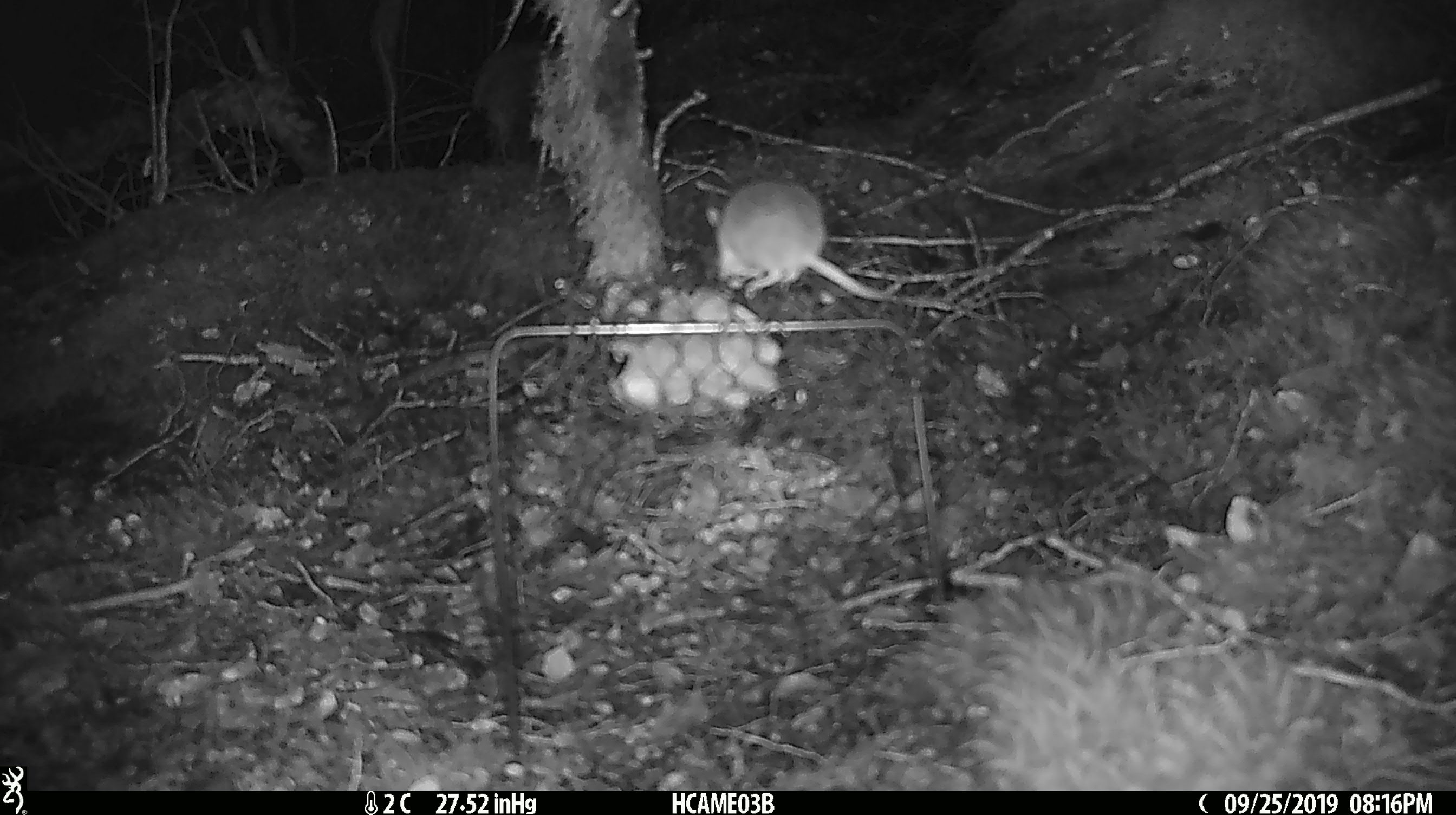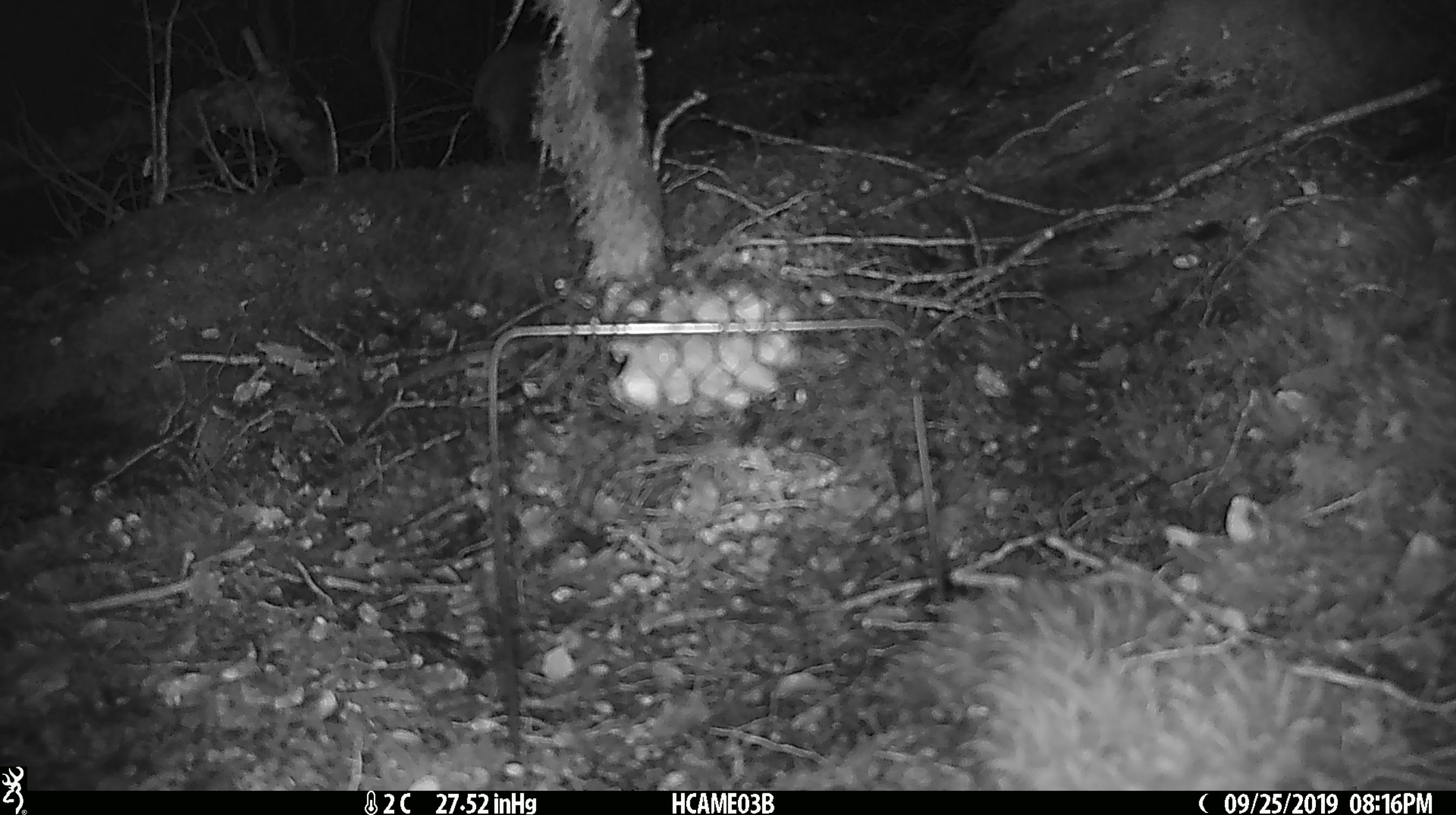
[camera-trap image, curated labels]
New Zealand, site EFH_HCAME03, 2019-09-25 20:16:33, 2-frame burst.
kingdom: Animalia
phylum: Chordata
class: Mammalia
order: Rodentia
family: Muridae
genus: Mus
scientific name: Mus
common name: mouse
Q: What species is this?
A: Mouse (Mus).